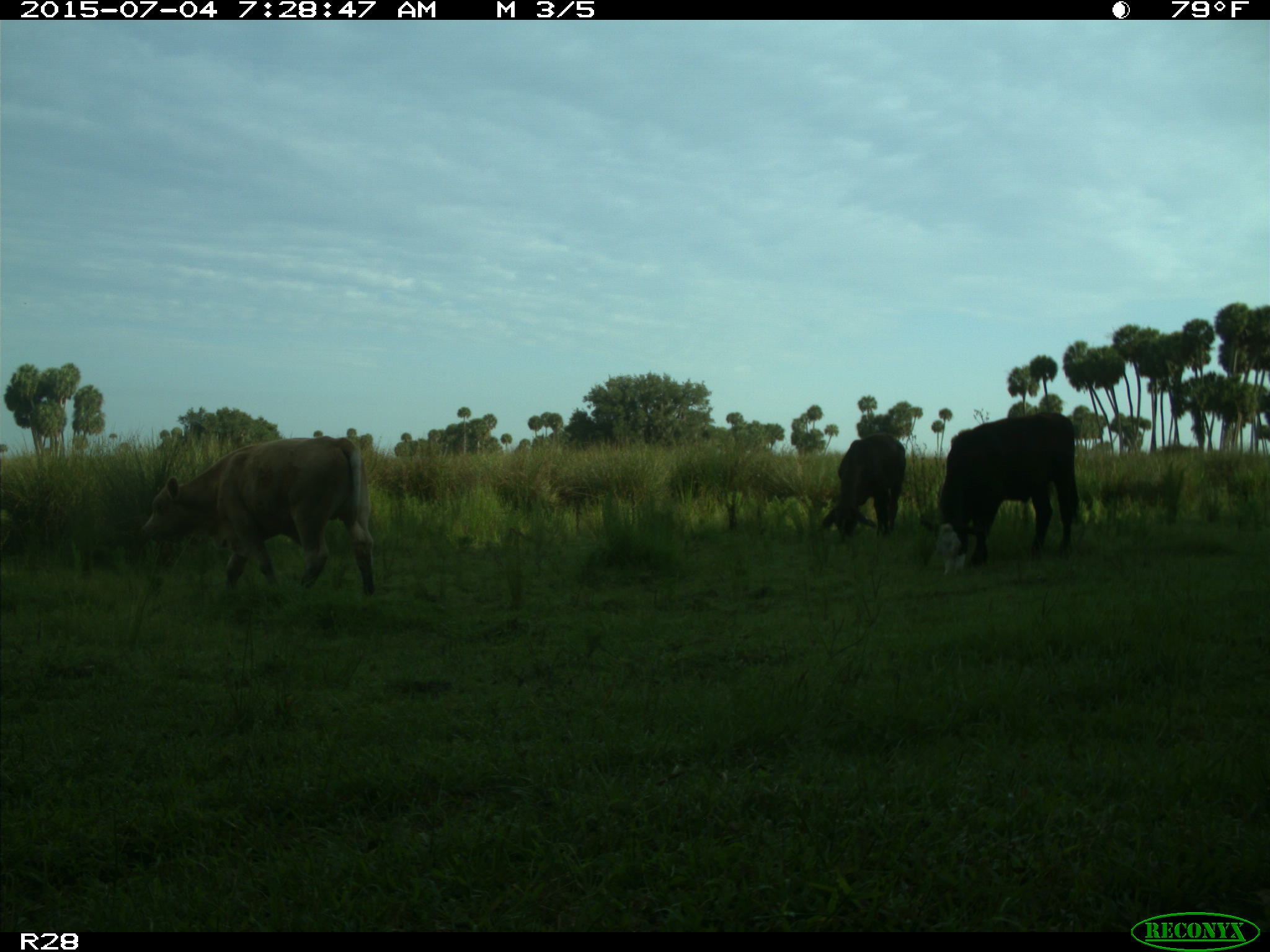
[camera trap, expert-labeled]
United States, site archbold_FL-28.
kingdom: Animalia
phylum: Chordata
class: Mammalia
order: Artiodactyla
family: Bovidae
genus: Bos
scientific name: Bos taurus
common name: domestic cow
Bos taurus (domestic cow).